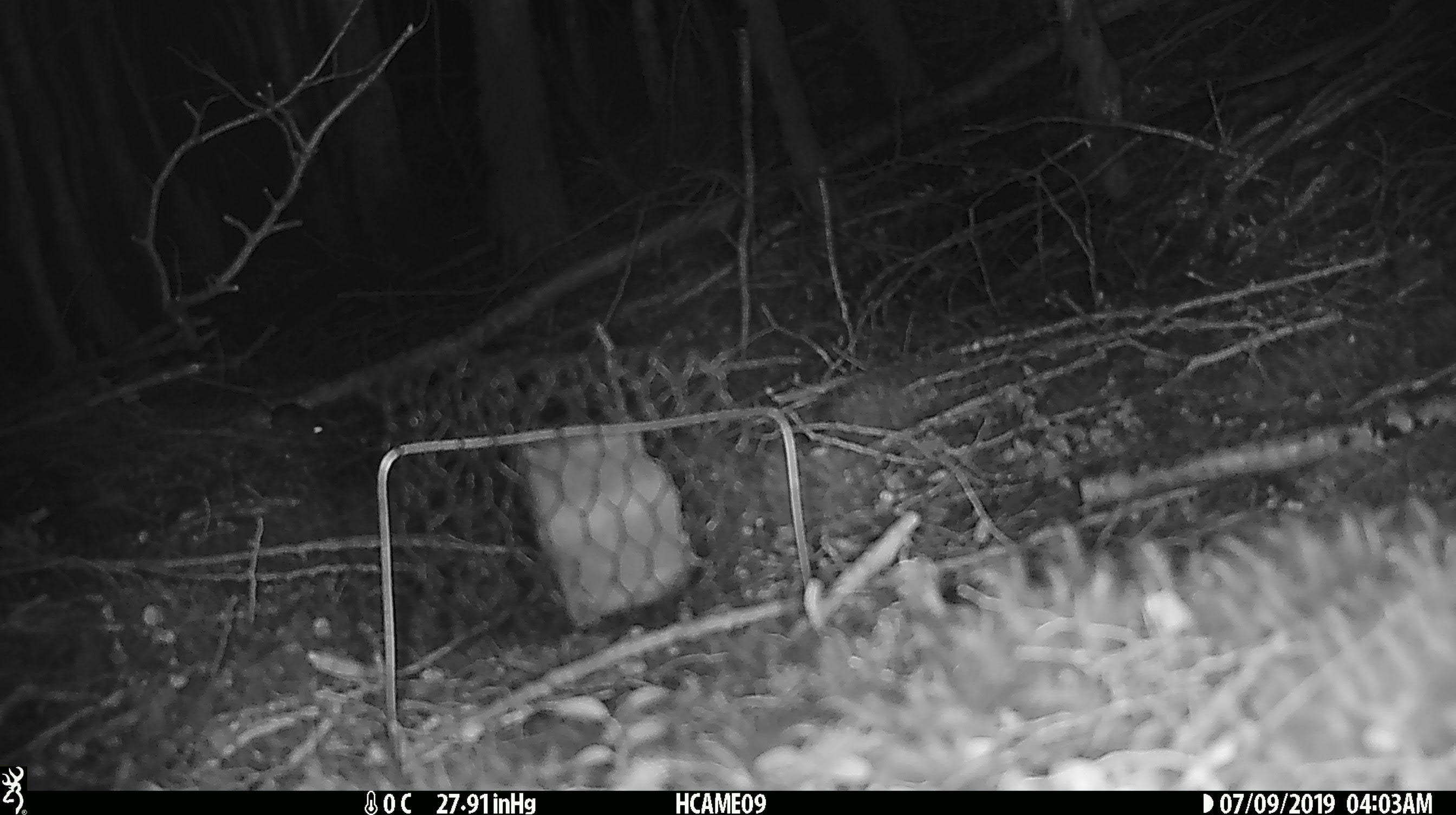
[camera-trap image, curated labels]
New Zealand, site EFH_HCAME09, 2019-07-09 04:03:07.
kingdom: Animalia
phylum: Chordata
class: Mammalia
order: Rodentia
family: Muridae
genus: Mus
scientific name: Mus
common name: mouse